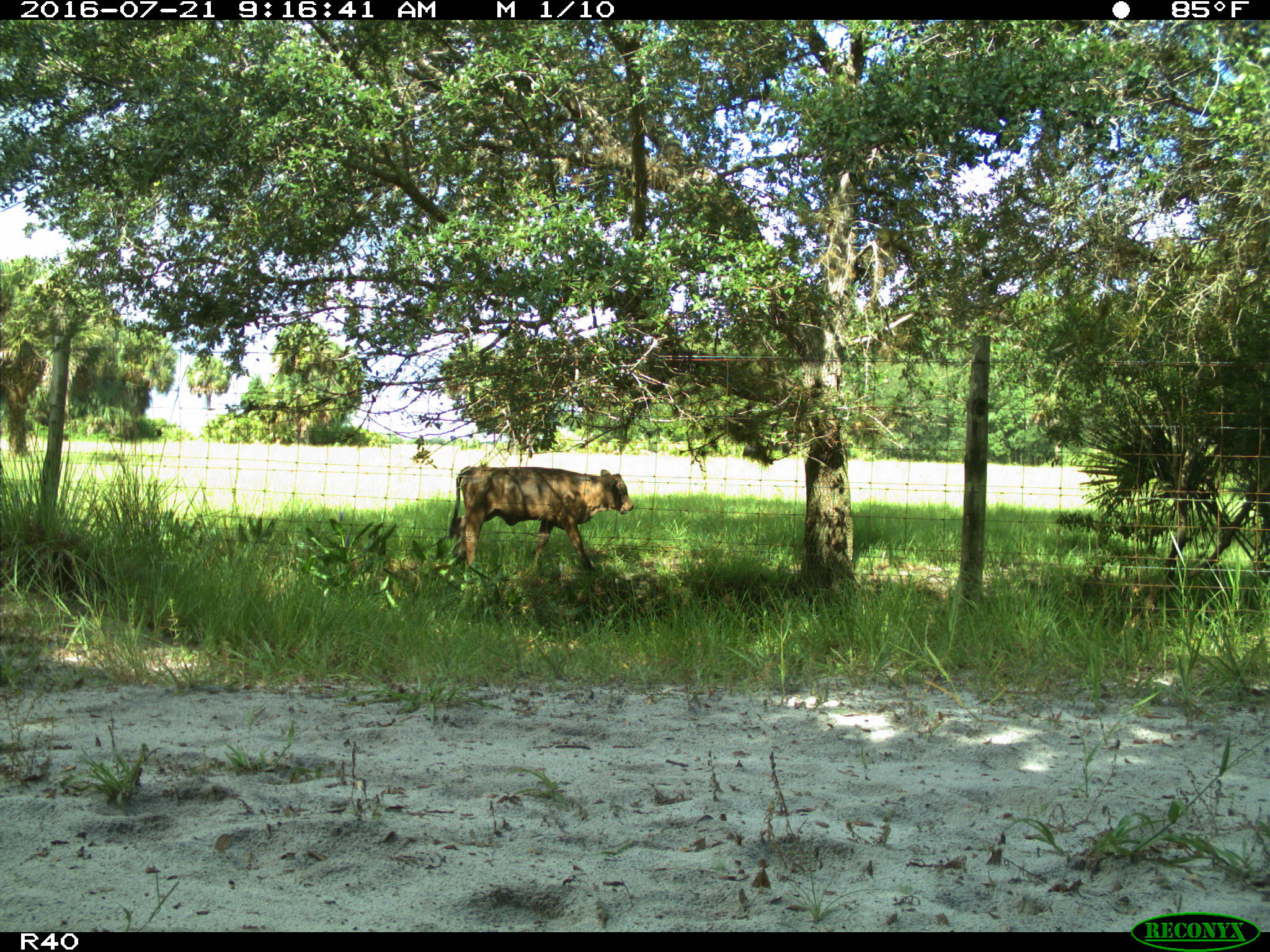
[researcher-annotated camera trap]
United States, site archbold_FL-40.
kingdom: Animalia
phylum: Chordata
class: Mammalia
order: Artiodactyla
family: Bovidae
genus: Bos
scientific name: Bos taurus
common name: domestic cow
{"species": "Bos taurus (domestic cow)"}